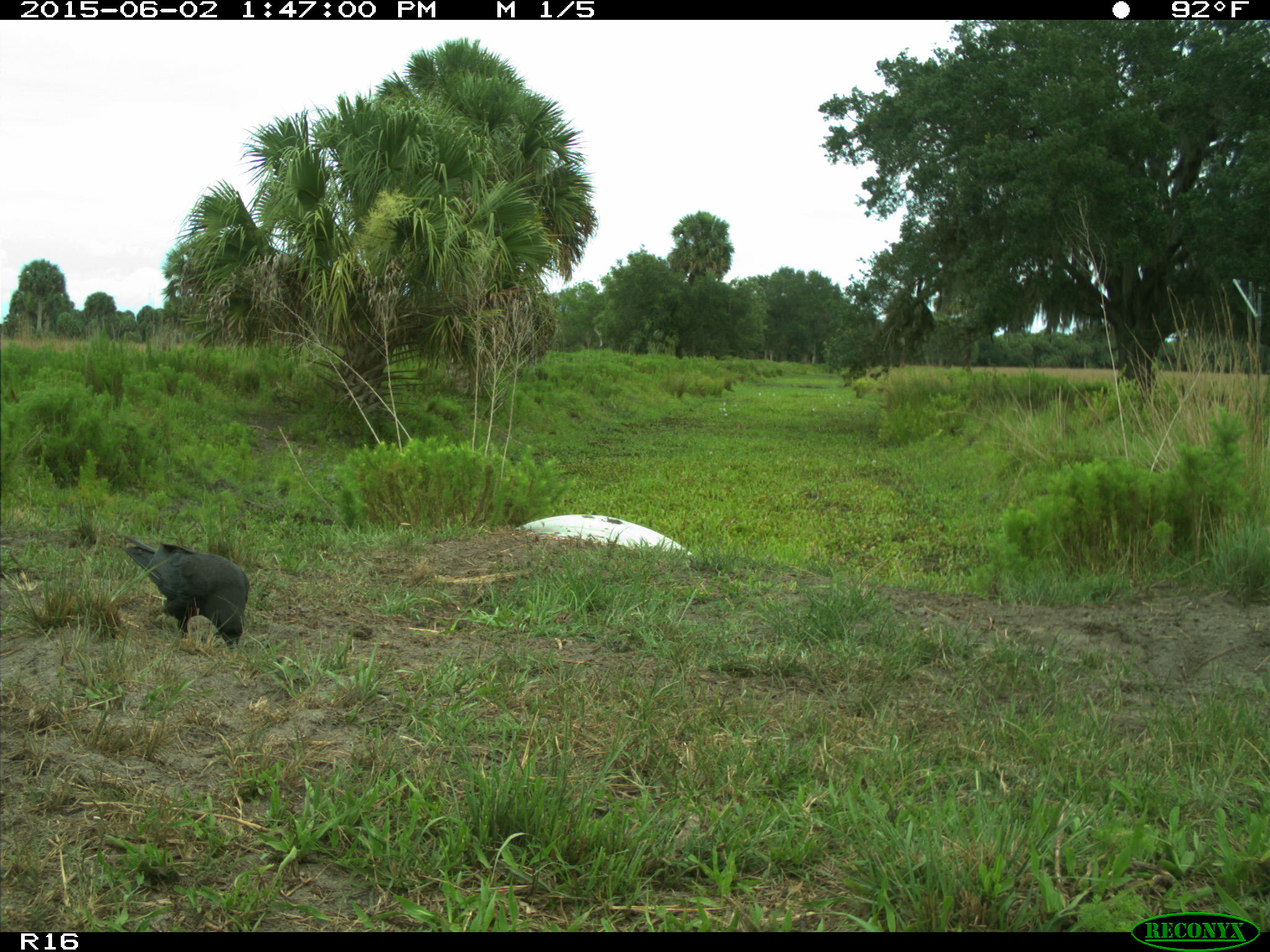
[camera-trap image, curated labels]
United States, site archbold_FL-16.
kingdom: Animalia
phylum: Chordata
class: Aves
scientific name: Aves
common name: birds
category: unidentified bird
Unidentified bird (birds) (Aves).